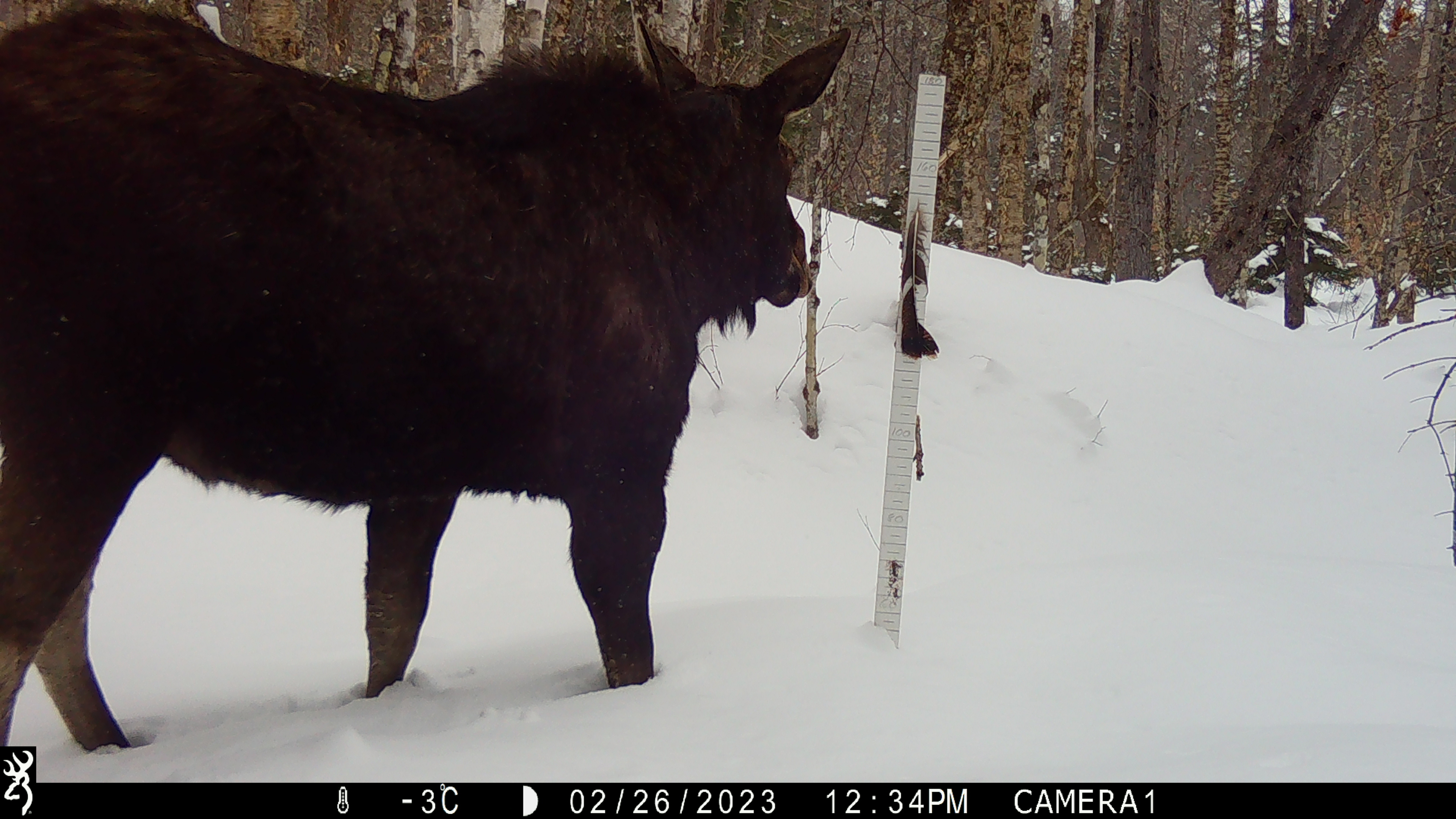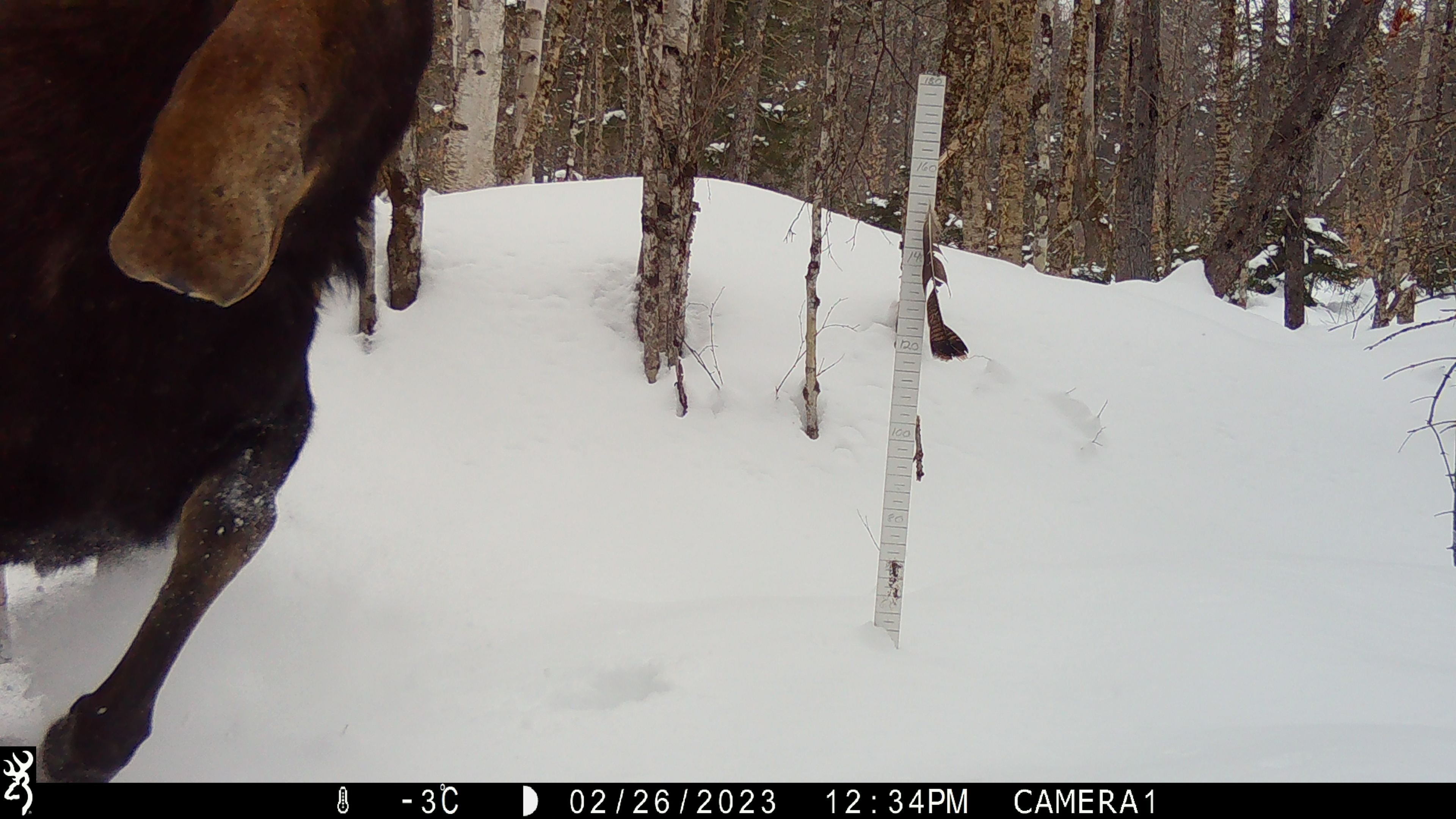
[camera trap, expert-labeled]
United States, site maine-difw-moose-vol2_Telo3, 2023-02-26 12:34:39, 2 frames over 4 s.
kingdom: Animalia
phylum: Chordata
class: Mammalia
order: Artiodactyla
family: Cervidae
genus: Alces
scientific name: Alces alces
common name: moose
Moose (Alces alces).